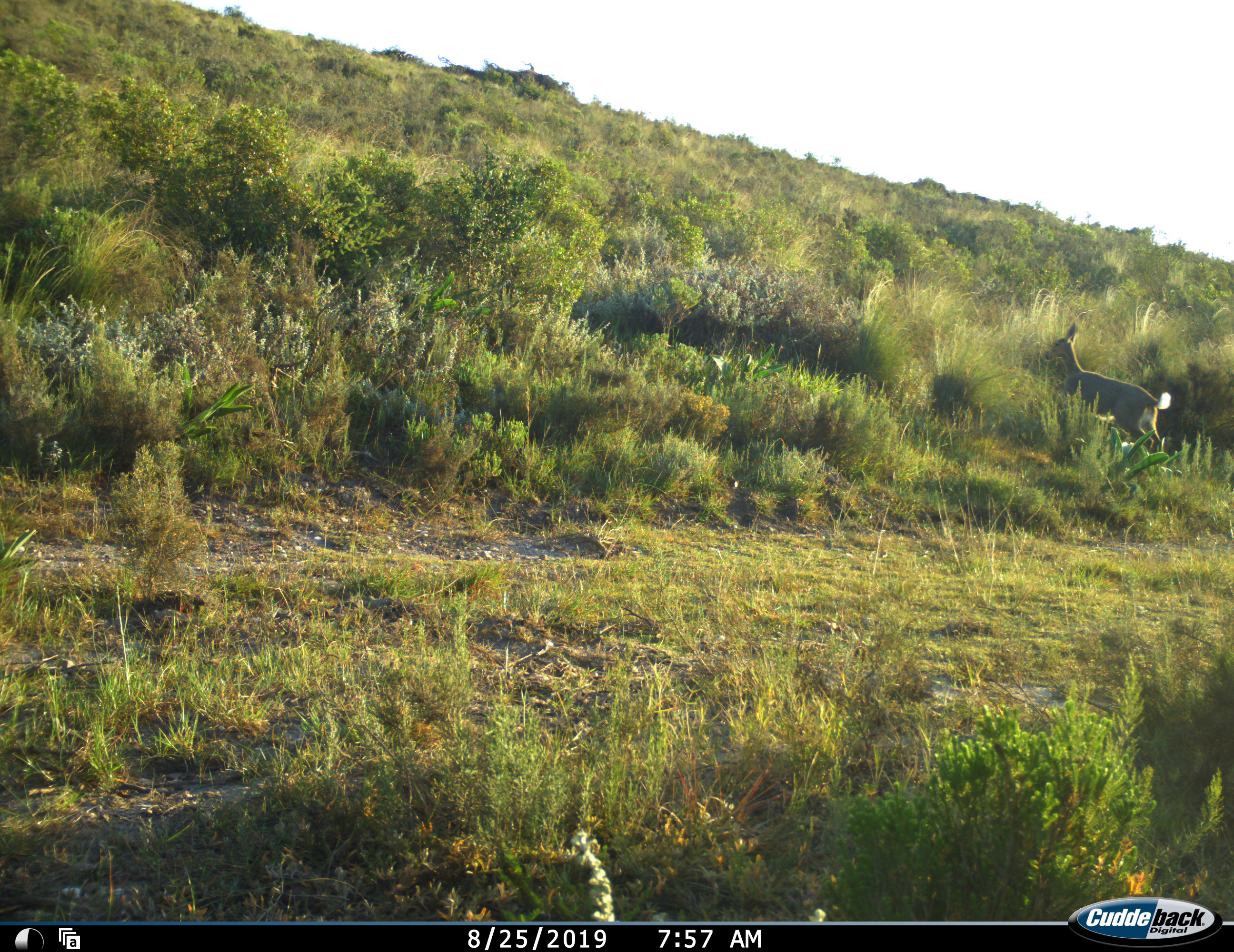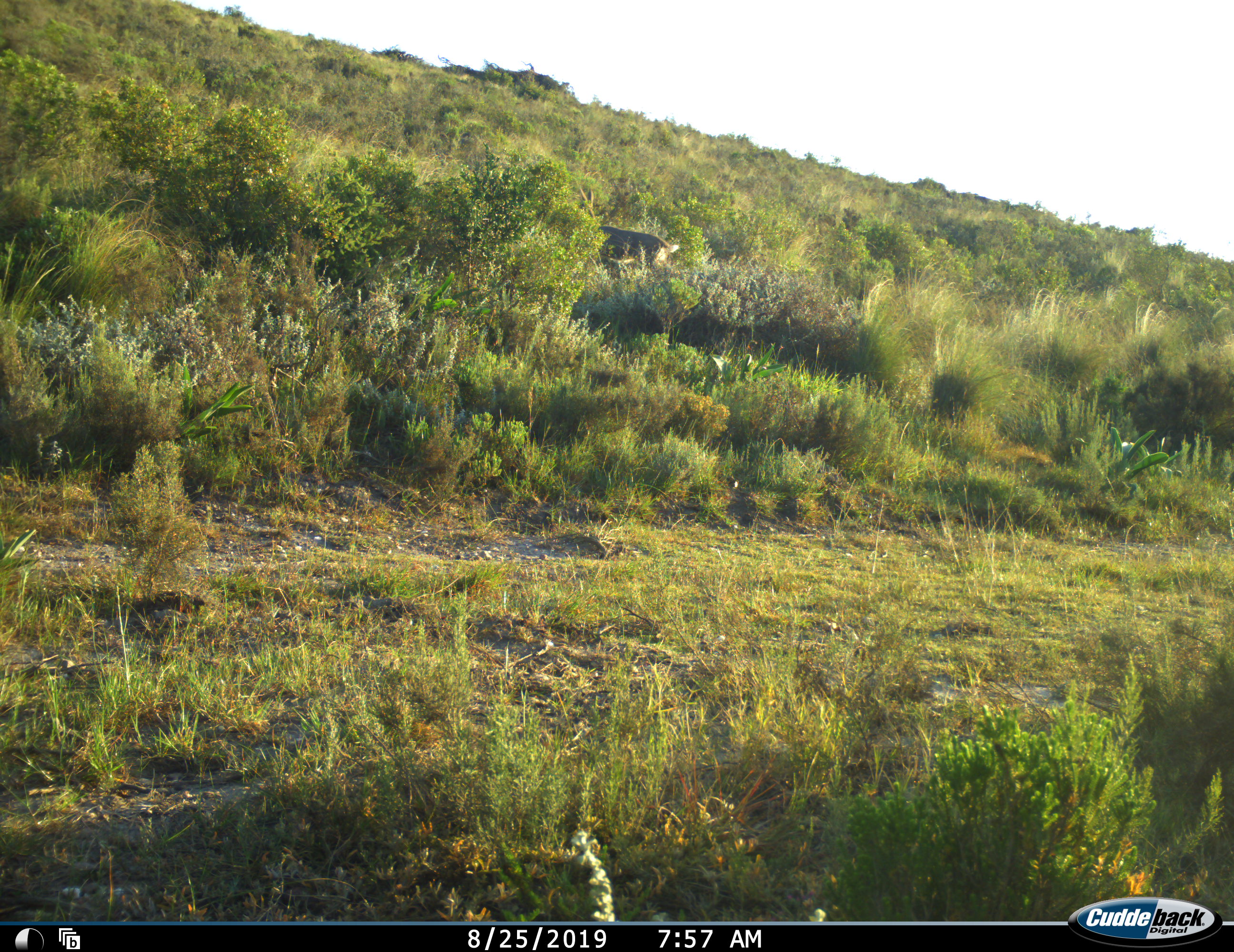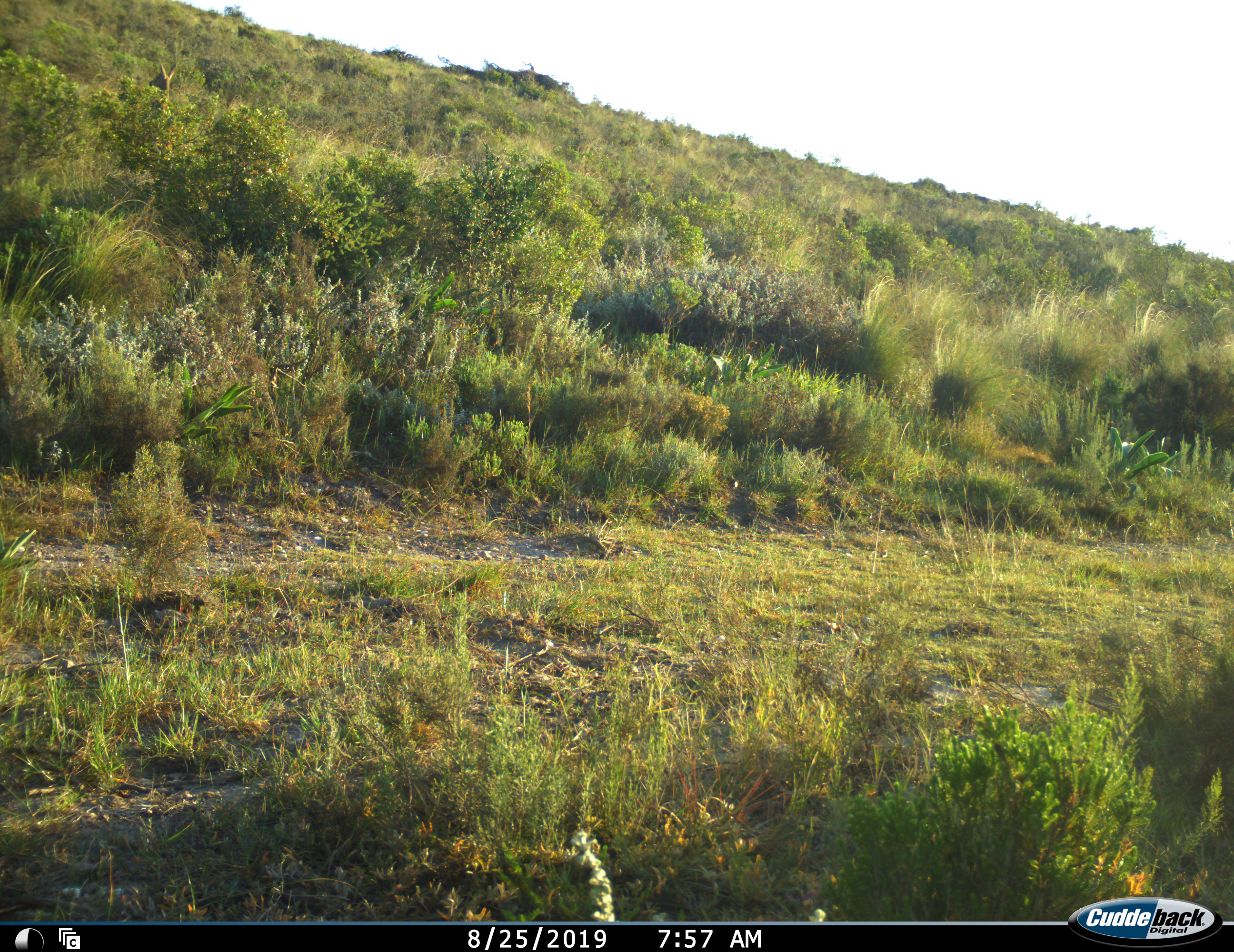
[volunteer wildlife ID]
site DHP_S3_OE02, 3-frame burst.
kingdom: Animalia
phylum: Chordata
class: Mammalia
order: Artiodactyla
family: Bovidae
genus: Pelea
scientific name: Pelea capreolus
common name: grey rhebok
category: rhebokgrey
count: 1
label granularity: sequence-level